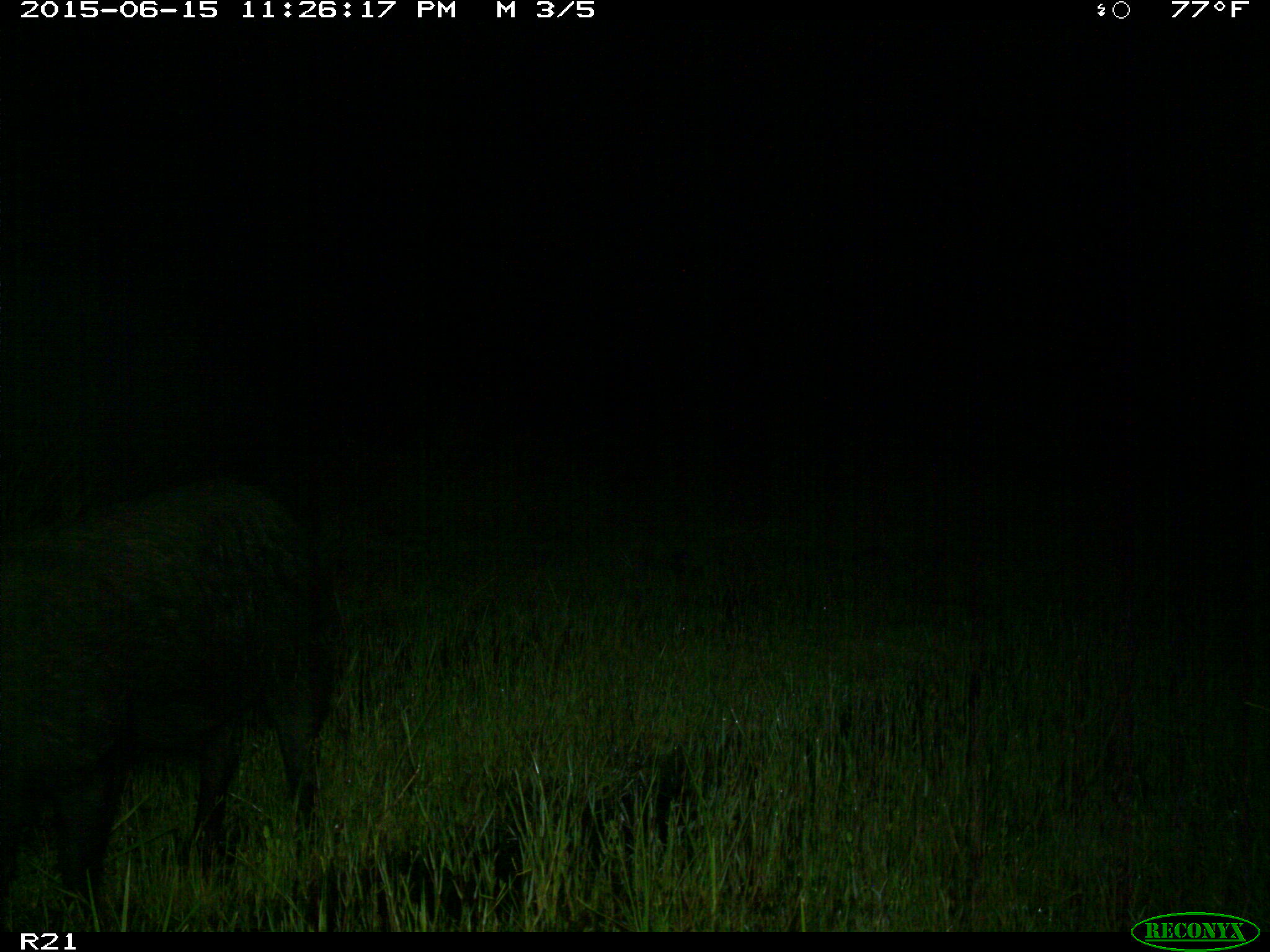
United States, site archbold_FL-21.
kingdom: Animalia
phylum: Chordata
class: Mammalia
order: Artiodactyla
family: Suidae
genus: Sus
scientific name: Sus scrofa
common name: wild boar